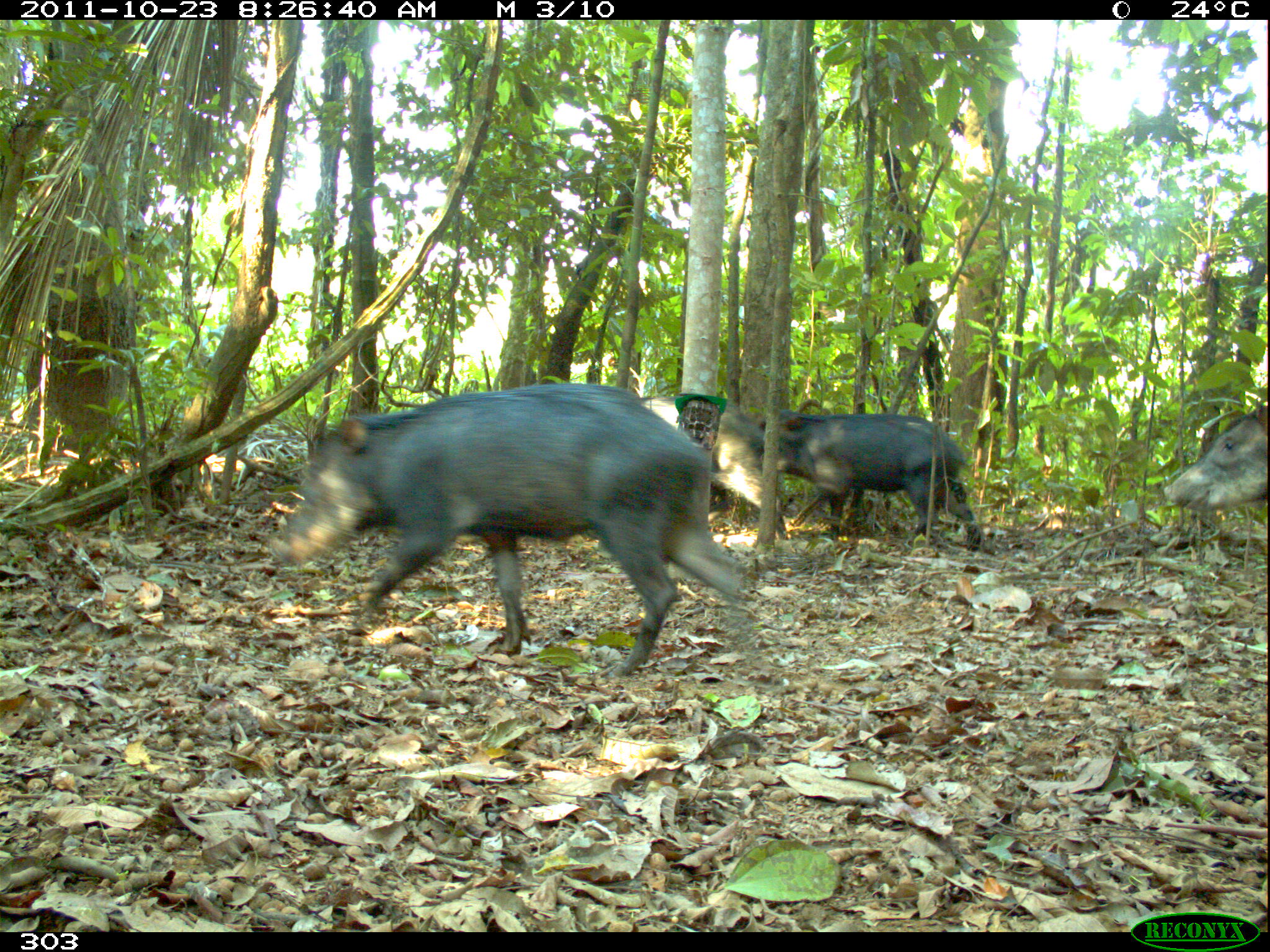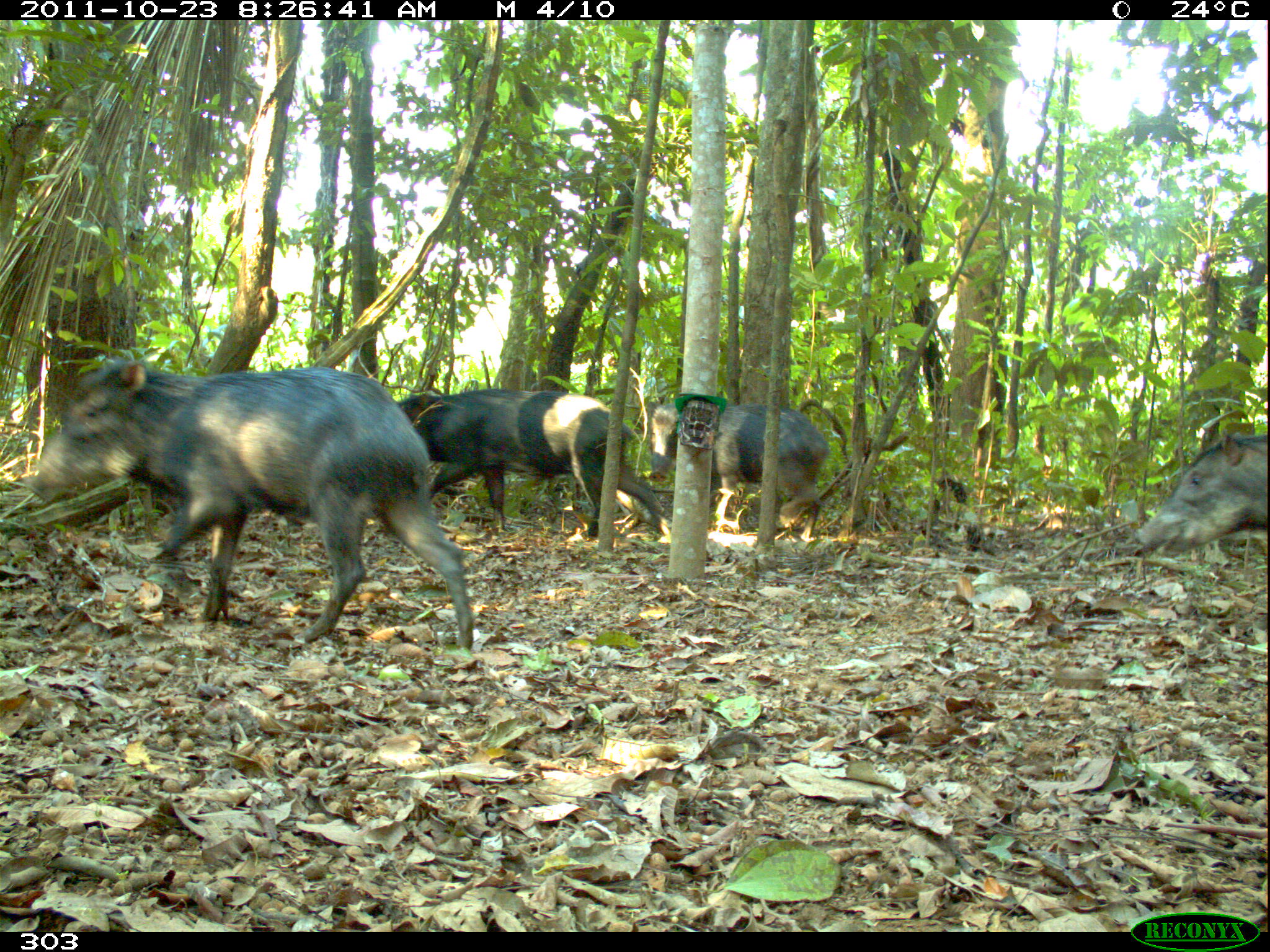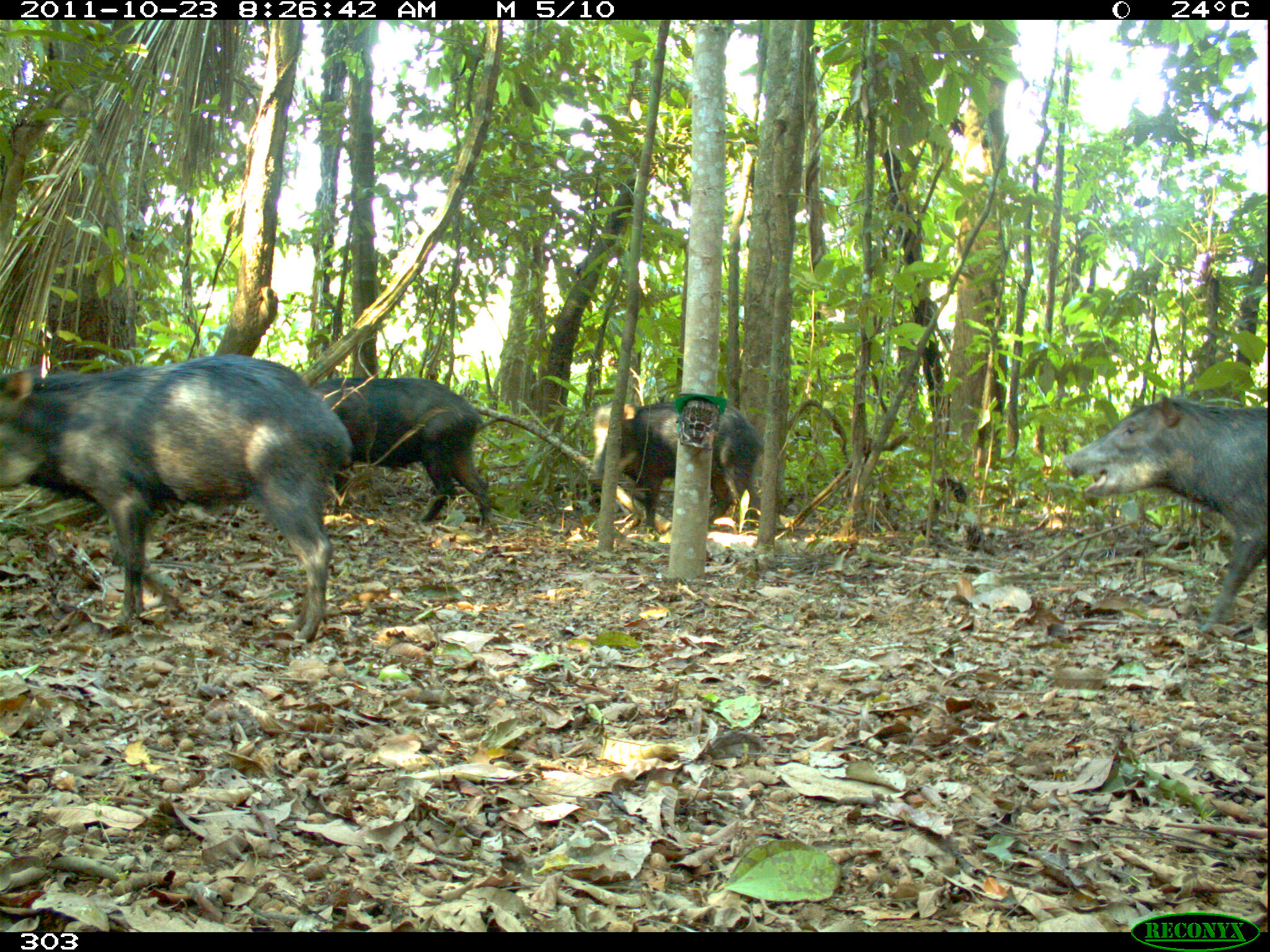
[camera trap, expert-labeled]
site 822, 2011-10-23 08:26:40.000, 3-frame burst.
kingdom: Animalia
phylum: Chordata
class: Mammalia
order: Artiodactyla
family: Tayassuidae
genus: Tayassu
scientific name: Tayassu pecari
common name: white-lipped peccary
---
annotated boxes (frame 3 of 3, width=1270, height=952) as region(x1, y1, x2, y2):
tayassu pecari: region(1, 352, 353, 643); region(1060, 390, 1270, 620); region(313, 377, 495, 529); region(591, 396, 763, 535)